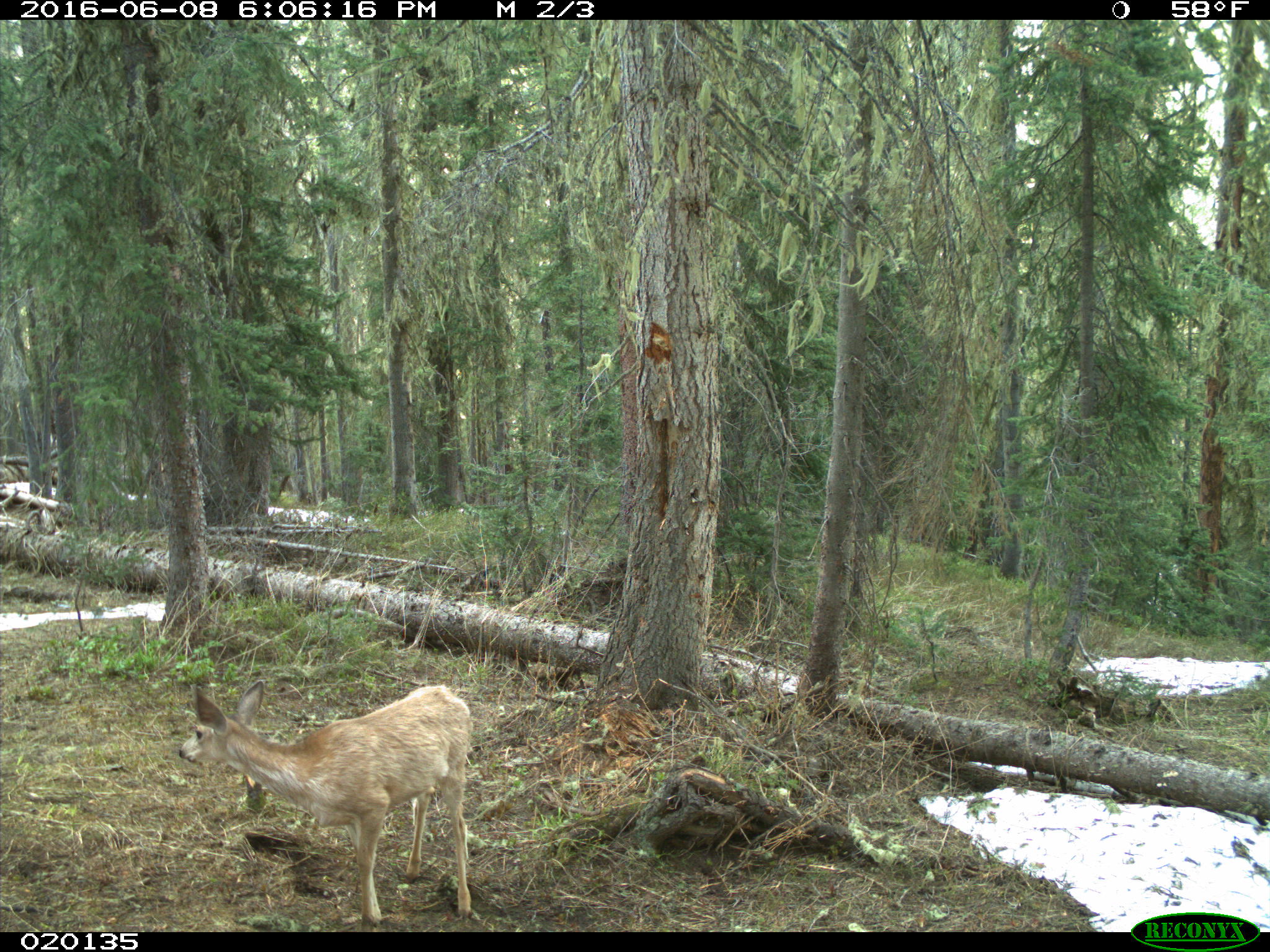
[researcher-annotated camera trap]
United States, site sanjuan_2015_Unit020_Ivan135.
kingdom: Animalia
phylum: Chordata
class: Mammalia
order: Artiodactyla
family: Cervidae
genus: Odocoileus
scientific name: Odocoileus hemionus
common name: mule deer